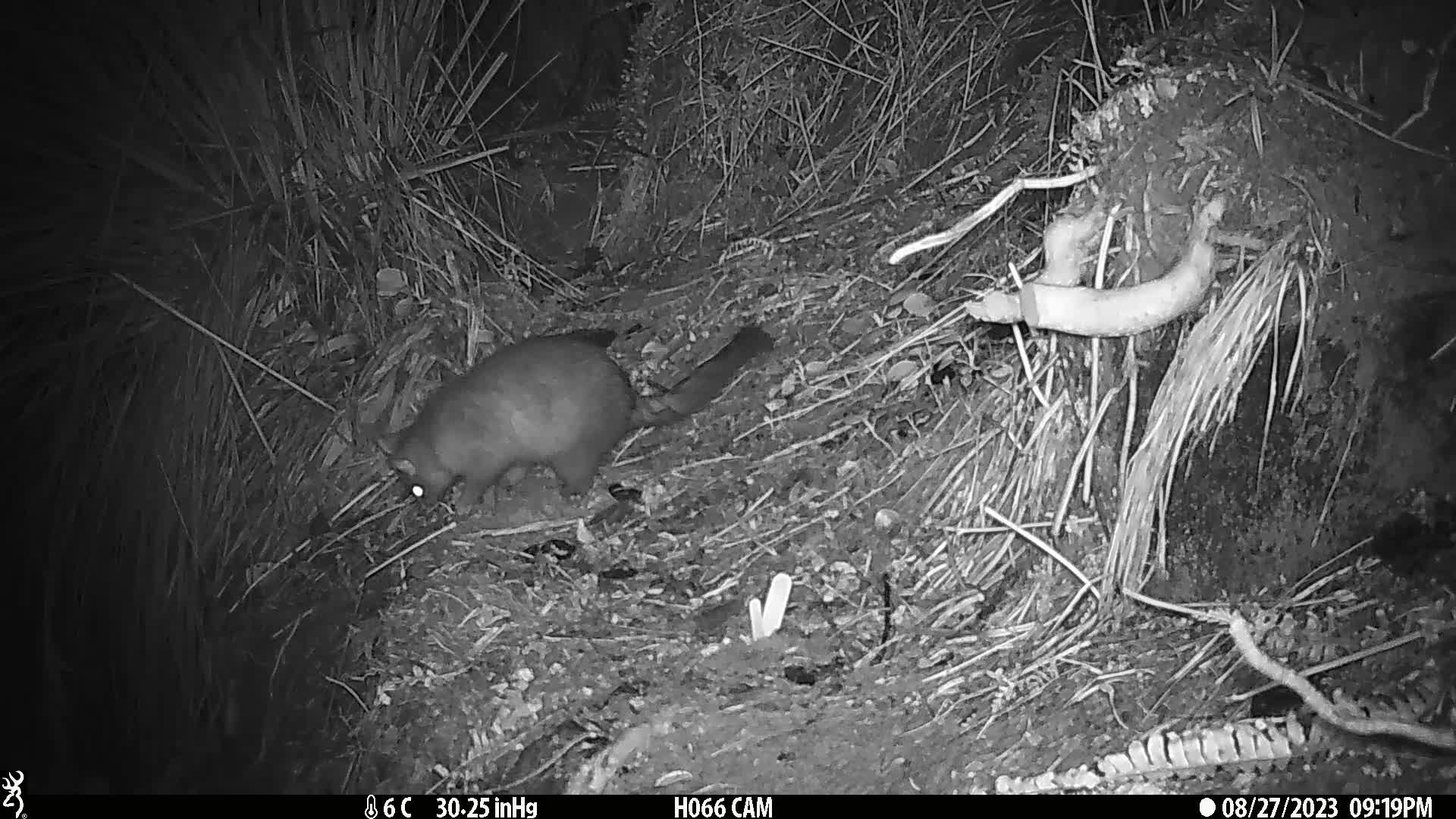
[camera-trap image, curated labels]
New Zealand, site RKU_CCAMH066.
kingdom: Animalia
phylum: Chordata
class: Mammalia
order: Diprotodontia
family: Phalangeridae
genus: Trichosurus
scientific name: Trichosurus vulpecula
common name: common brushtail possum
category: possum